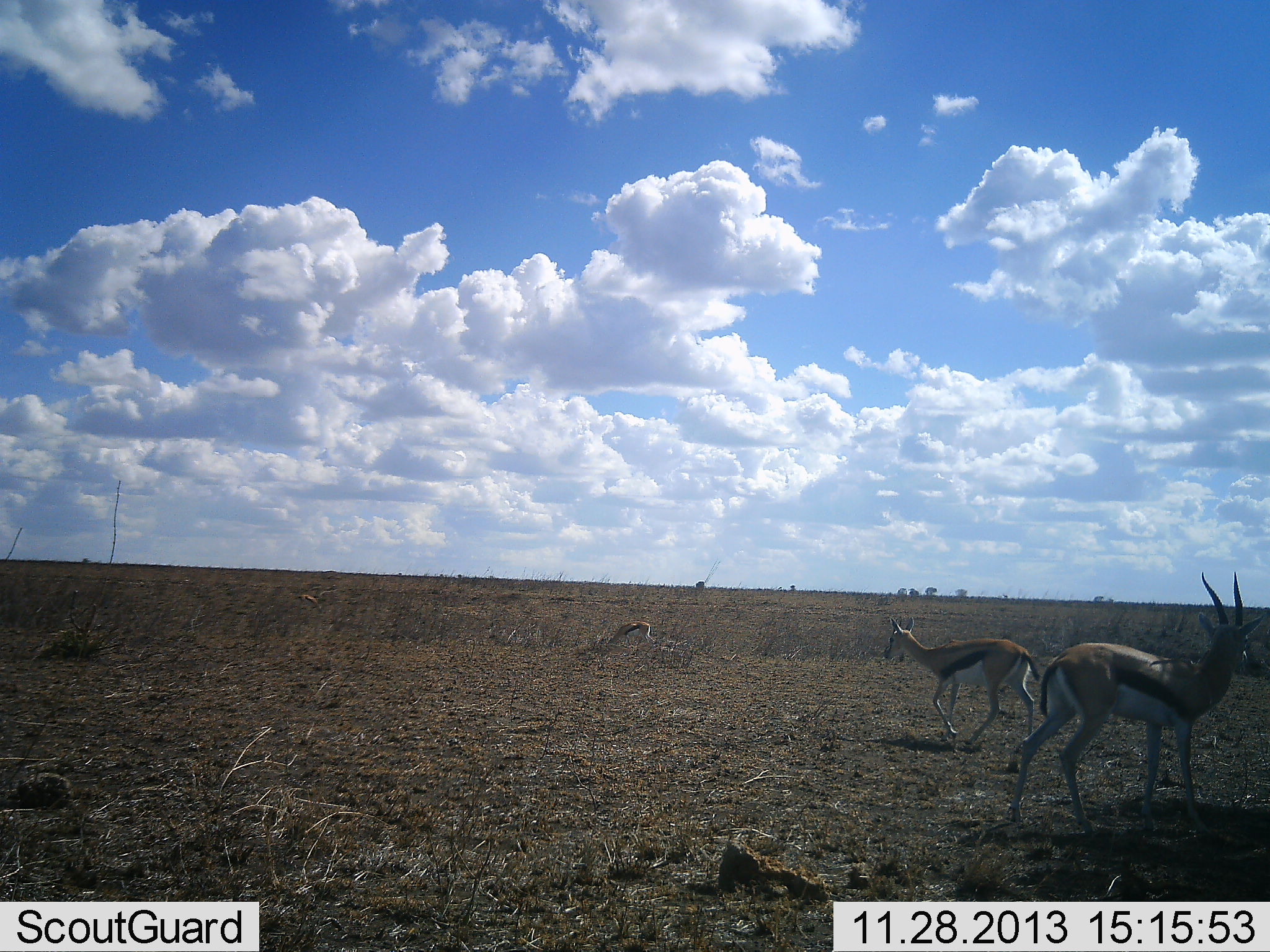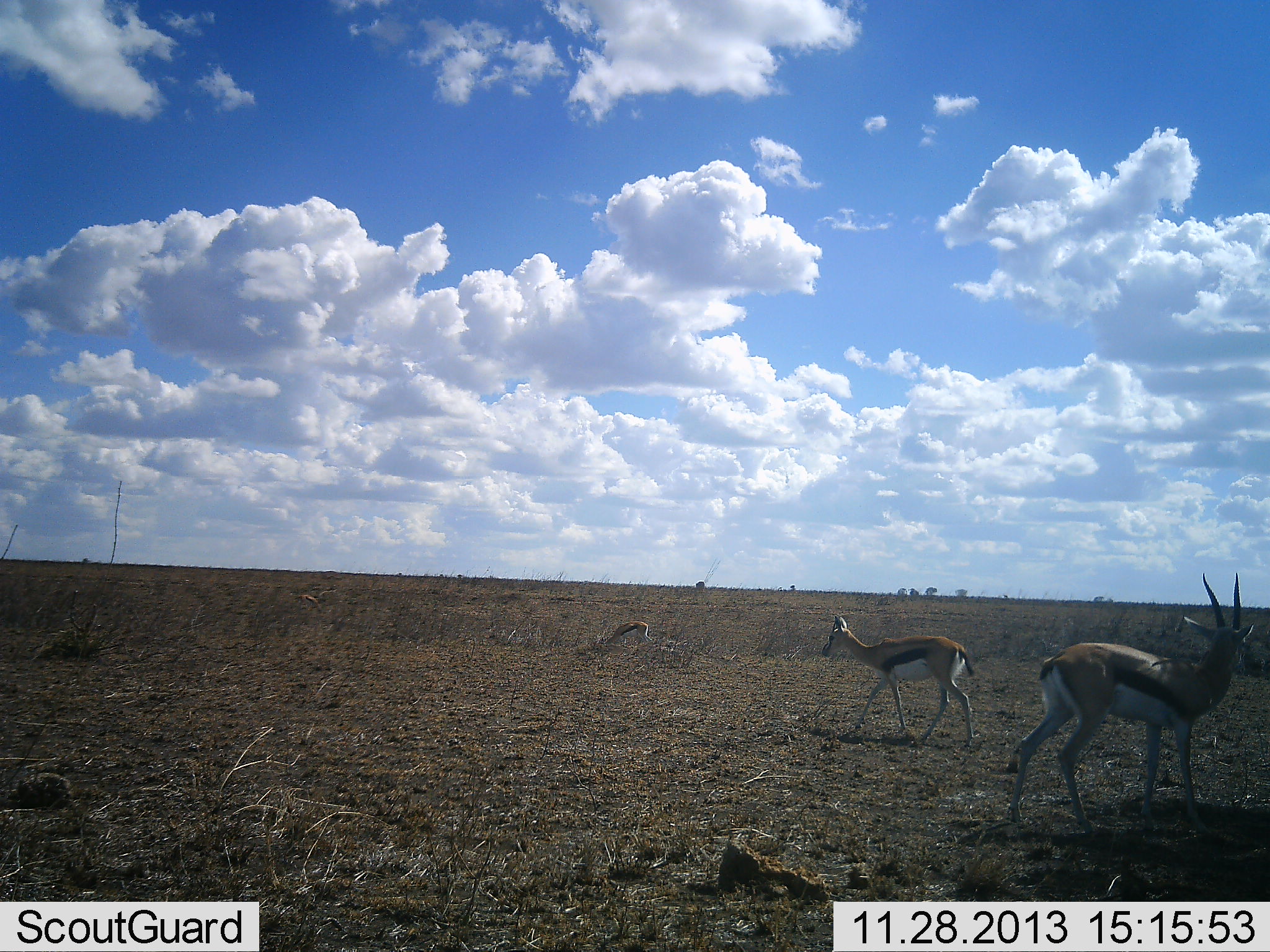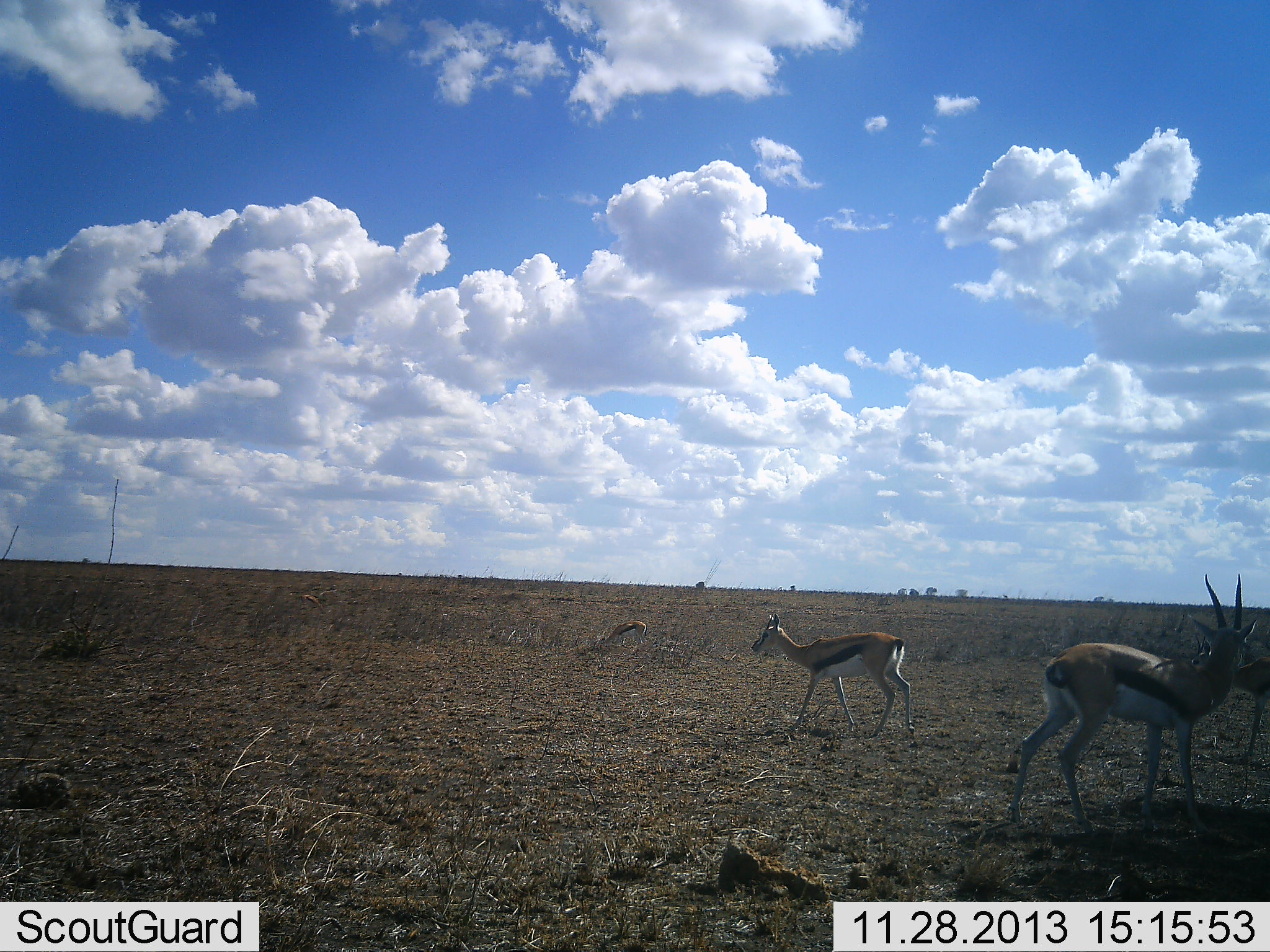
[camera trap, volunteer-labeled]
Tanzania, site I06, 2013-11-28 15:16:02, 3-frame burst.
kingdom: Animalia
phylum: Chordata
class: Mammalia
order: Artiodactyla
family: Bovidae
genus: Eudorcas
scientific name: Eudorcas thomsonii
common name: thomson's gazelle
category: gazellethomsons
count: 4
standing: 70%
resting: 0%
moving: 90%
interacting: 0%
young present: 10%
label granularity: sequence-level